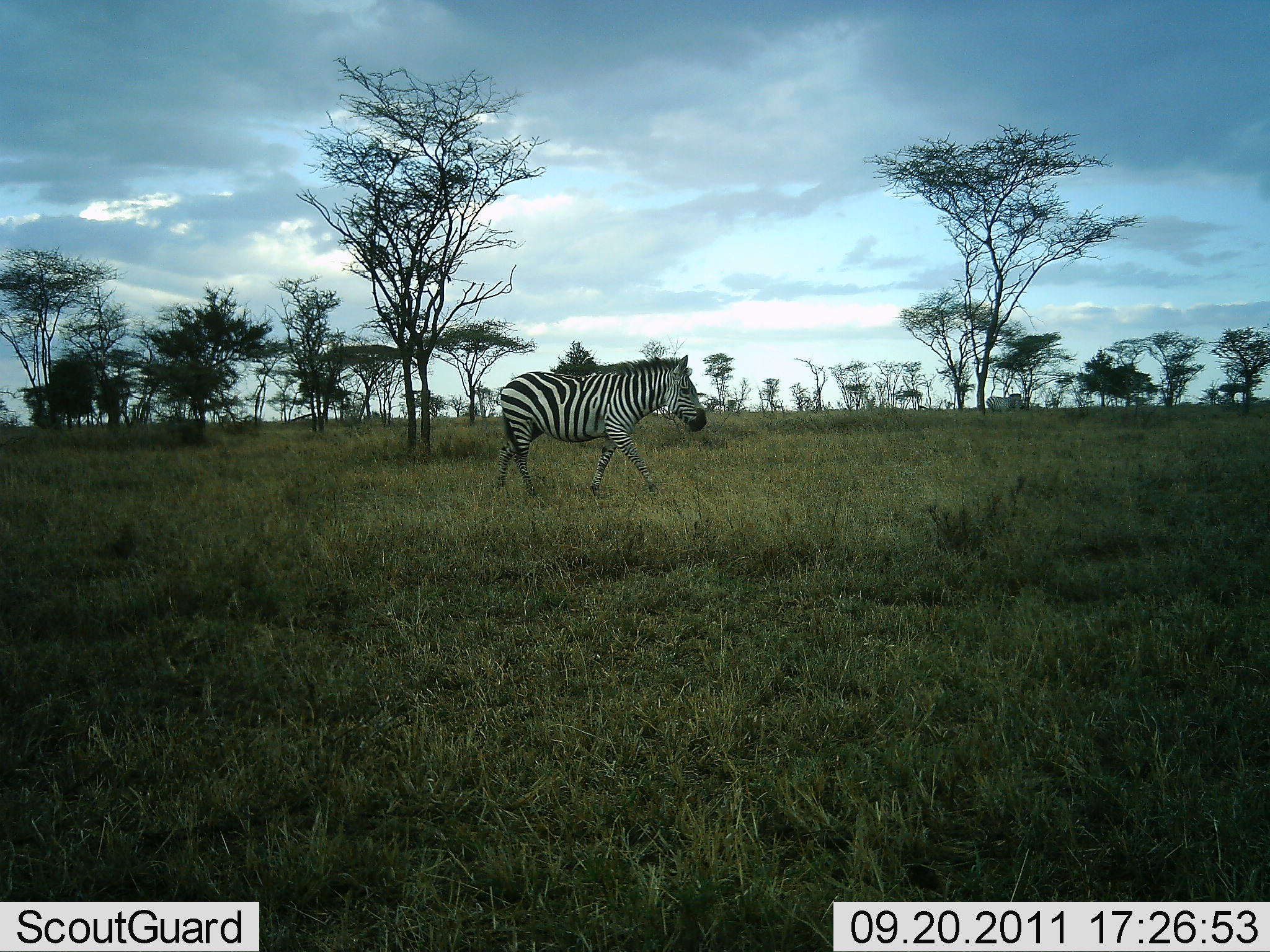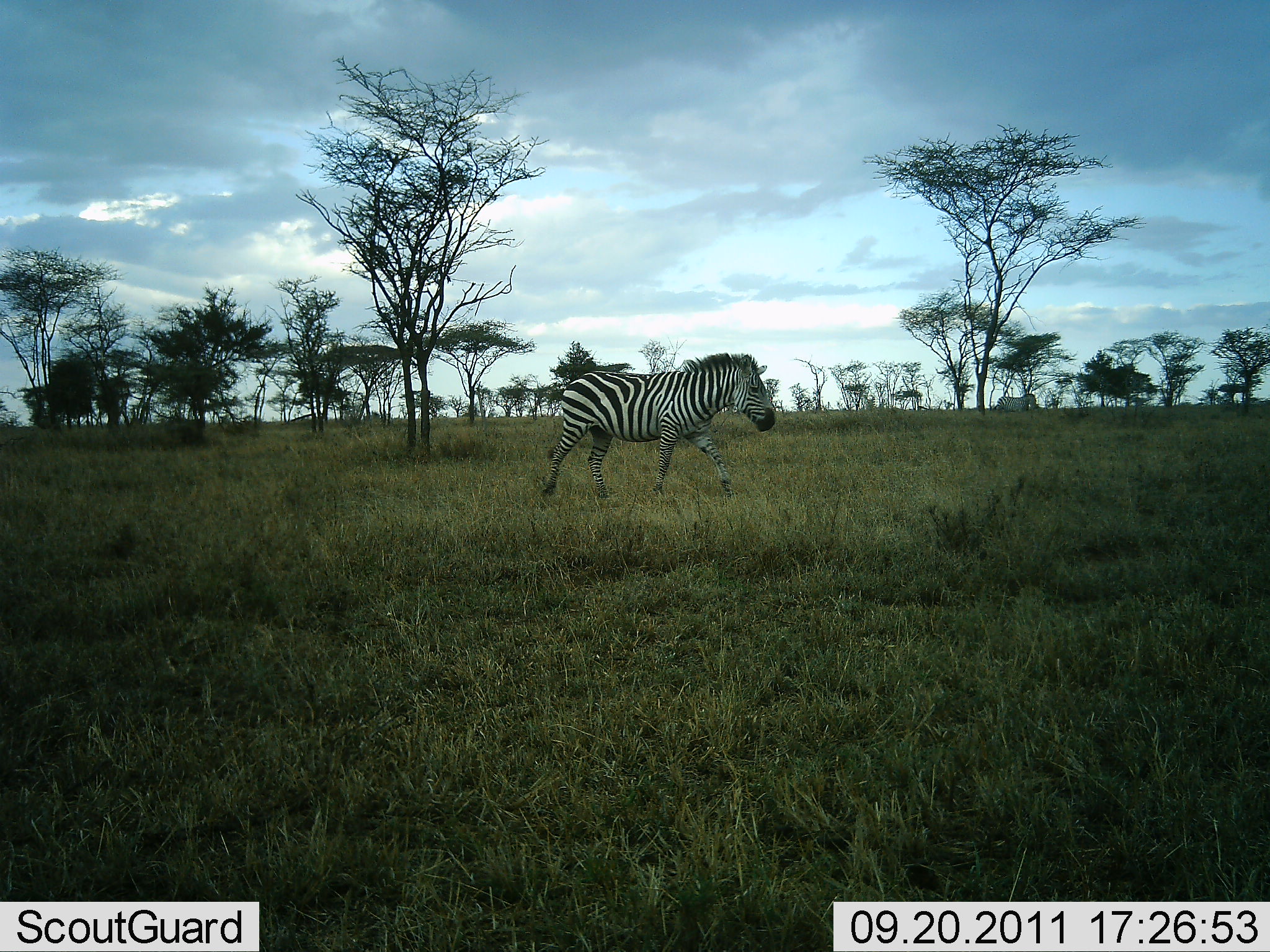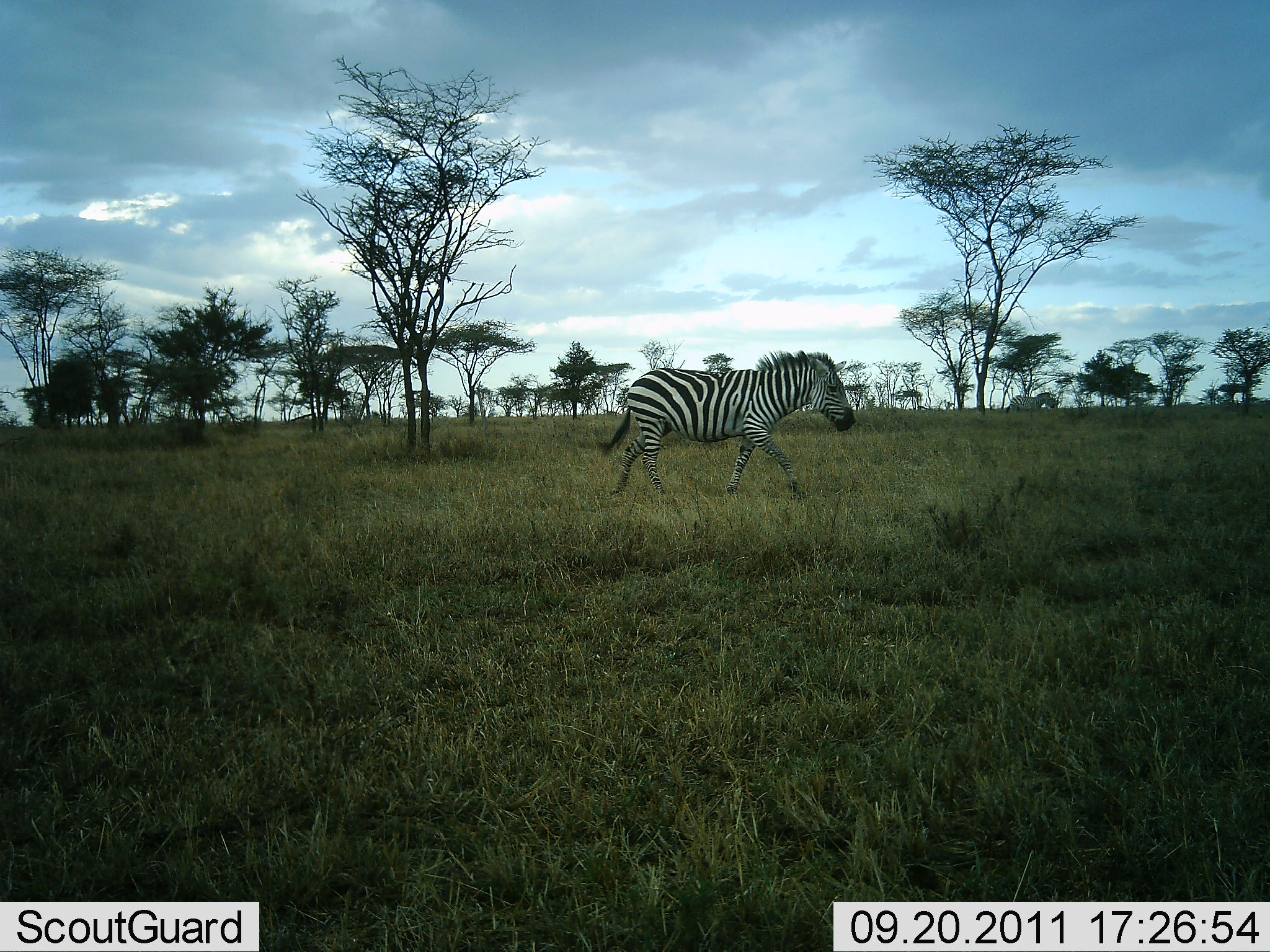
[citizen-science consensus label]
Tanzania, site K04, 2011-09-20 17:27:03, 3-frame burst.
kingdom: Animalia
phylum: Chordata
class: Mammalia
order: Perissodactyla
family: Equidae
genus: Equus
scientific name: Equus quagga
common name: plains zebra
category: zebra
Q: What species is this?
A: Zebra (plains zebra) (Equus quagga).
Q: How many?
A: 2.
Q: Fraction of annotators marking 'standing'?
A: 0%.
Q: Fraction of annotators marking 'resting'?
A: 0%.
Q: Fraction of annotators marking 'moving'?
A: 100%.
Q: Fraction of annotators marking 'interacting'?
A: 0%.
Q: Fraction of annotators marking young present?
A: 0%.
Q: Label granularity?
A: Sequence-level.